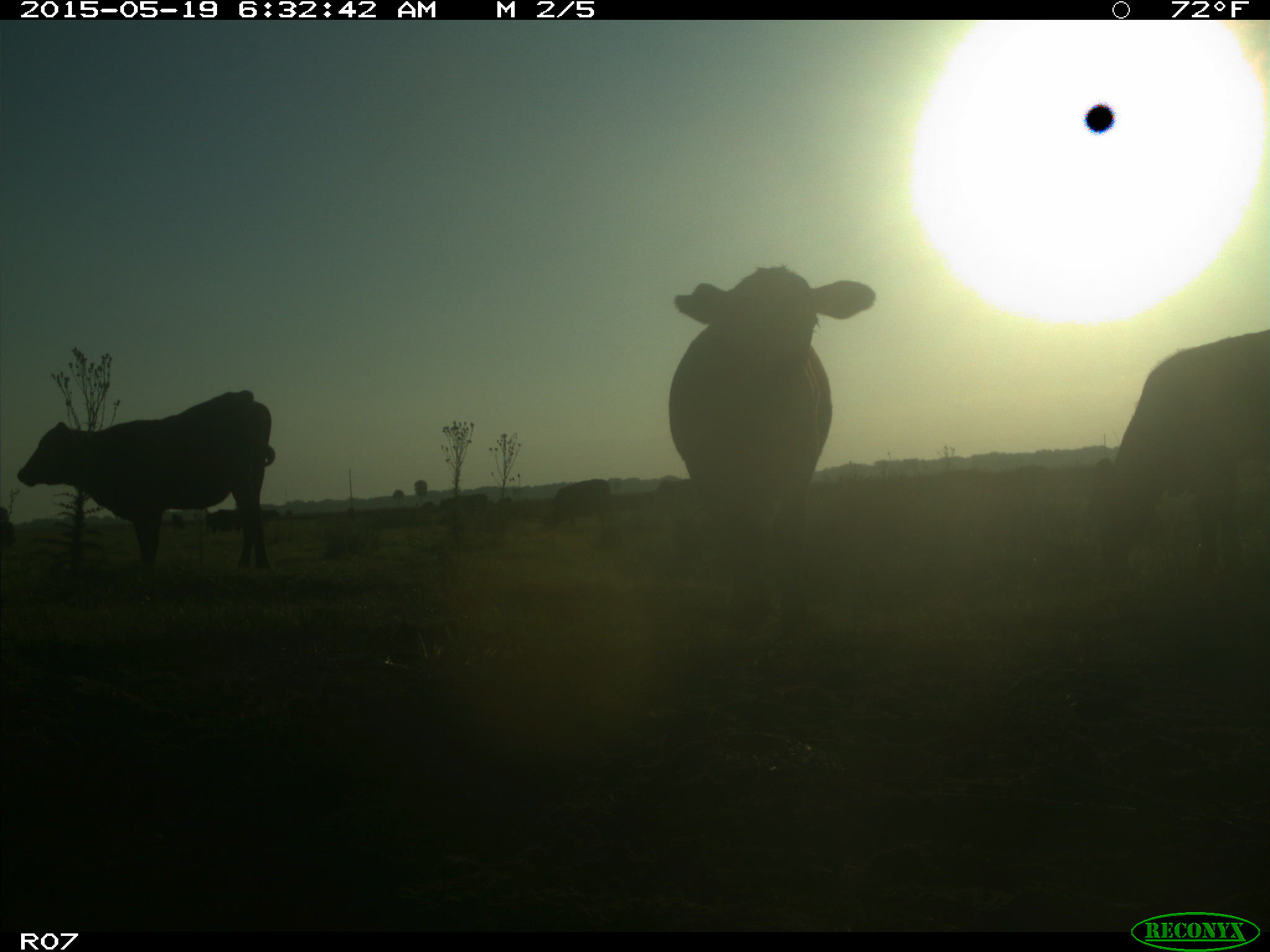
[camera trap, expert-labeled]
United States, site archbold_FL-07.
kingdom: Animalia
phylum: Chordata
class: Mammalia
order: Artiodactyla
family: Bovidae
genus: Bos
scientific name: Bos taurus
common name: domestic cow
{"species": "Bos taurus (domestic cow)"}